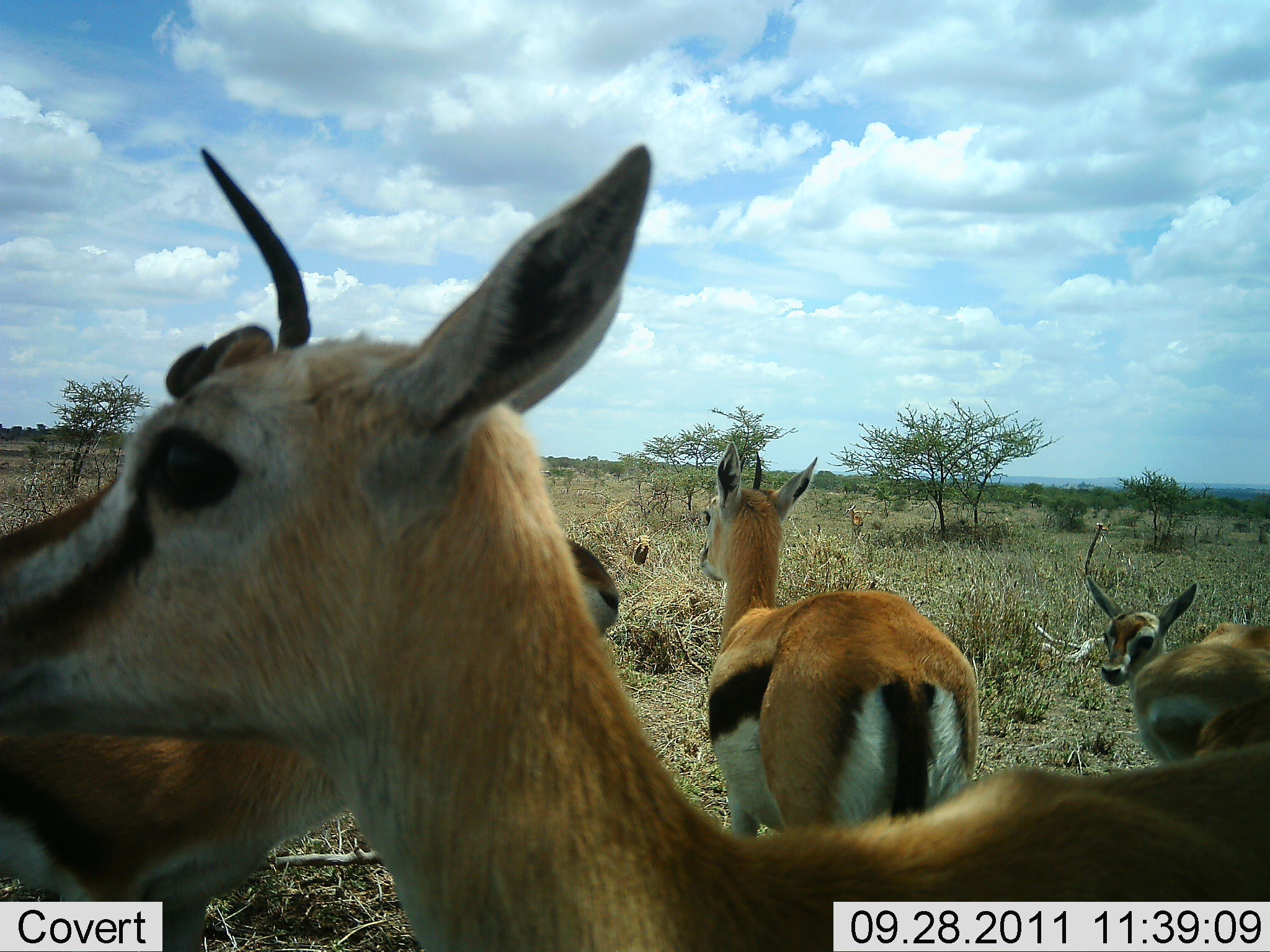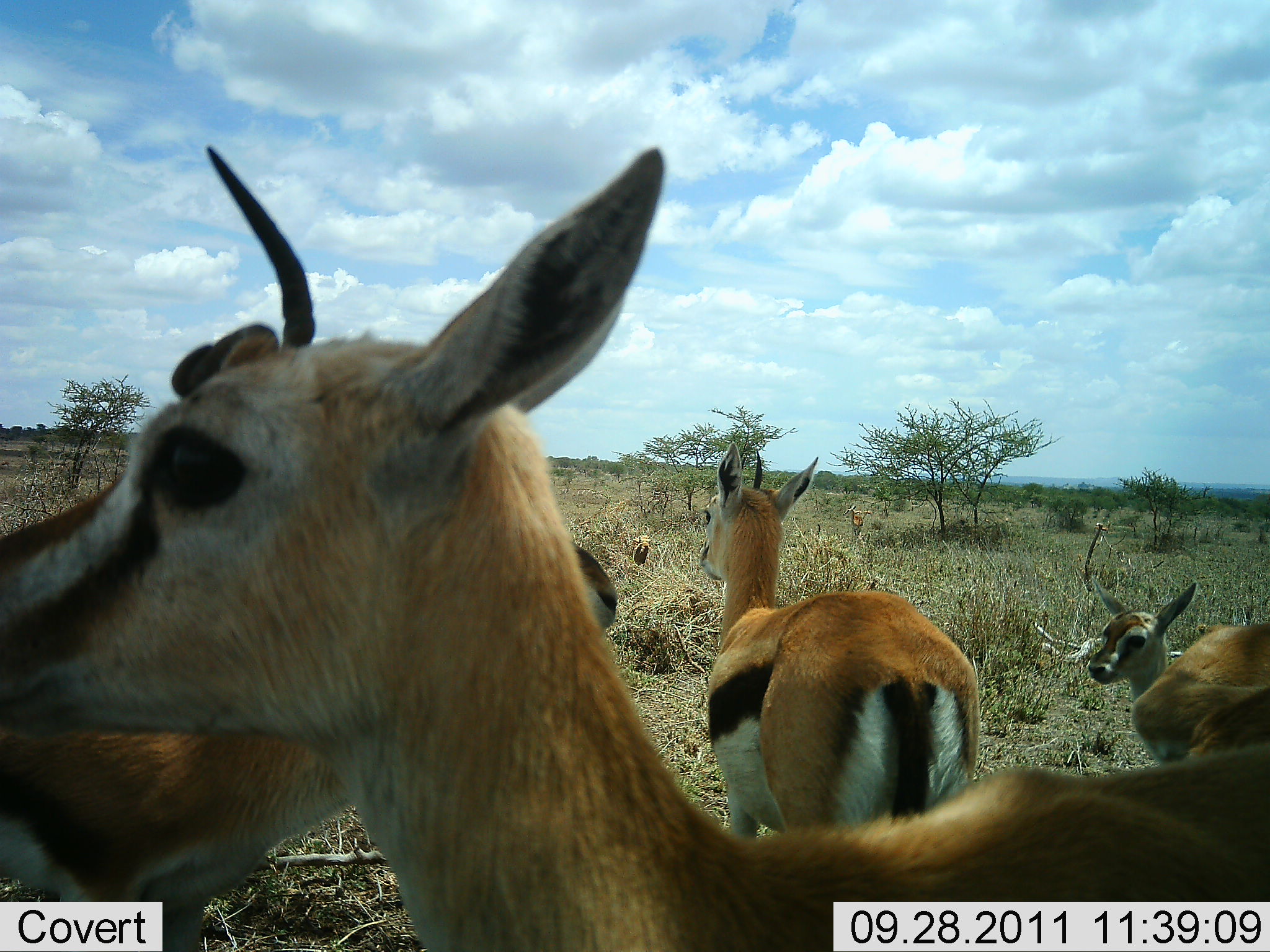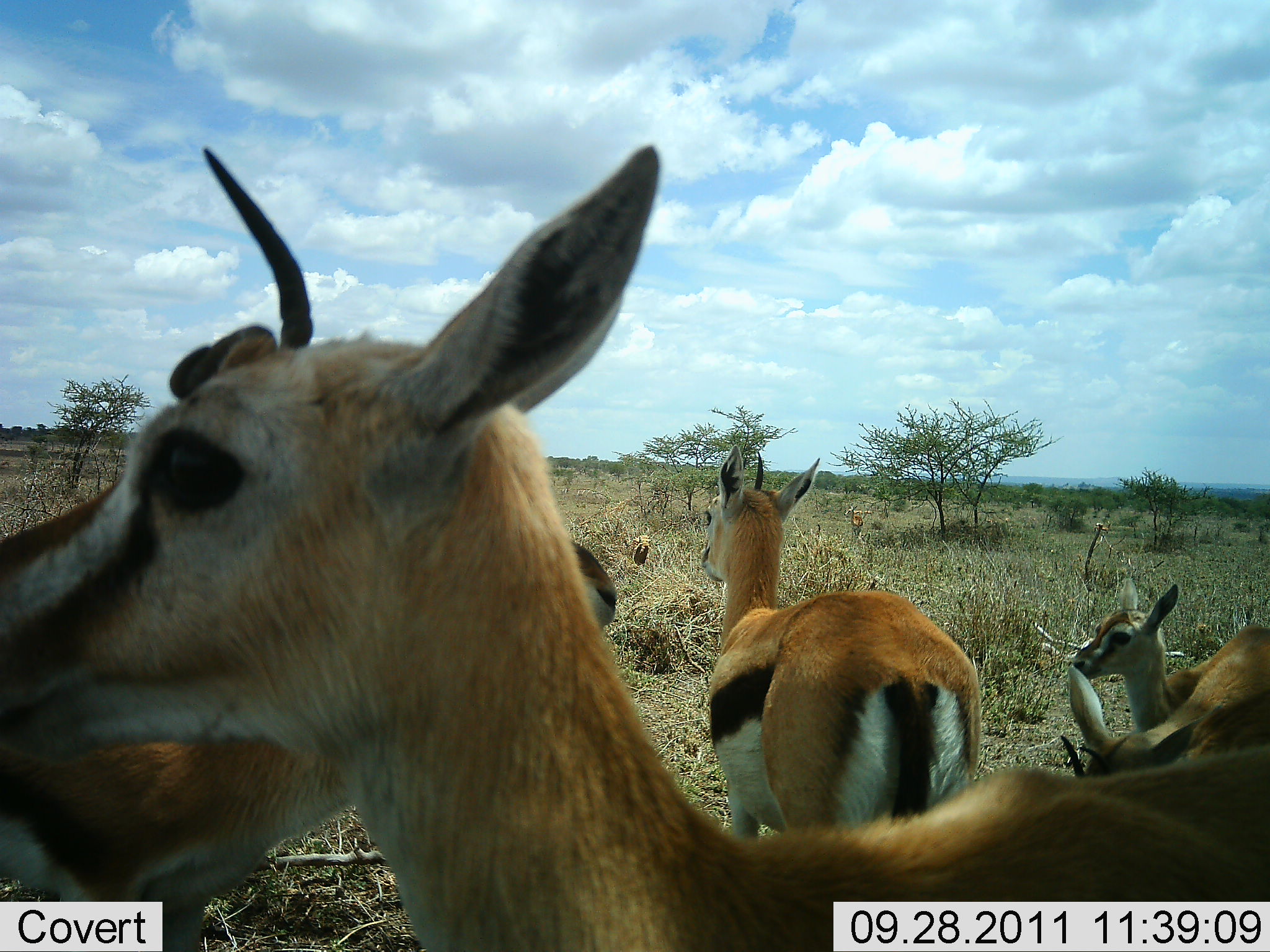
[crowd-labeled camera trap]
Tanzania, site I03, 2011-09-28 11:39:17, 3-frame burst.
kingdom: Animalia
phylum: Chordata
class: Mammalia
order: Artiodactyla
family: Bovidae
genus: Eudorcas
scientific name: Eudorcas thomsonii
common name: thomson's gazelle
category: gazellethomsons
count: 5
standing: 90%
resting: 0%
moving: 20%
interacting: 10%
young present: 50%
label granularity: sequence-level